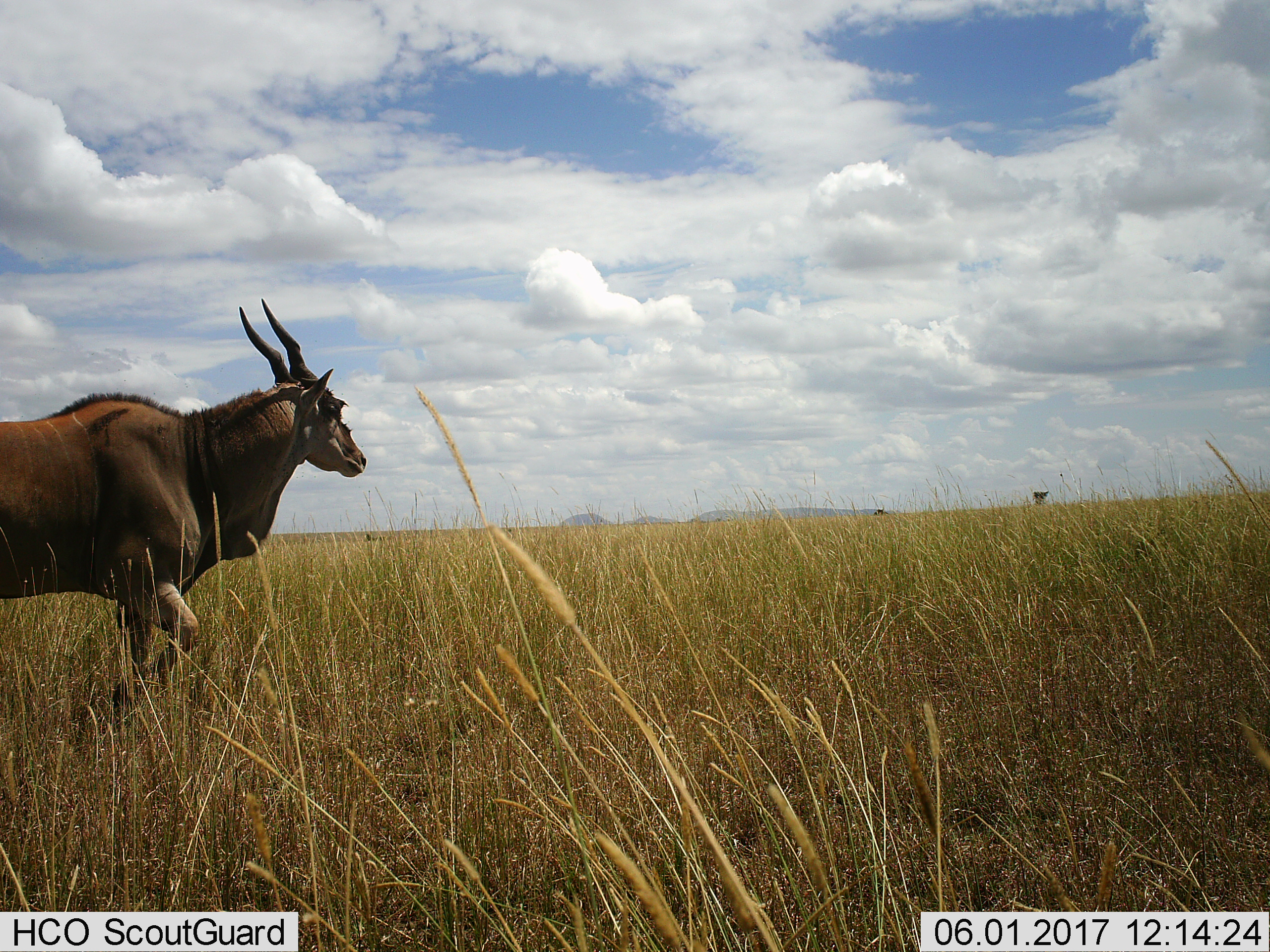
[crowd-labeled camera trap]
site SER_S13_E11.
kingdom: Animalia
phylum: Chordata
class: Mammalia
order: Artiodactyla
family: Bovidae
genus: Tragelaphus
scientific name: Tragelaphus oryx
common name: eland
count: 1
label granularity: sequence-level